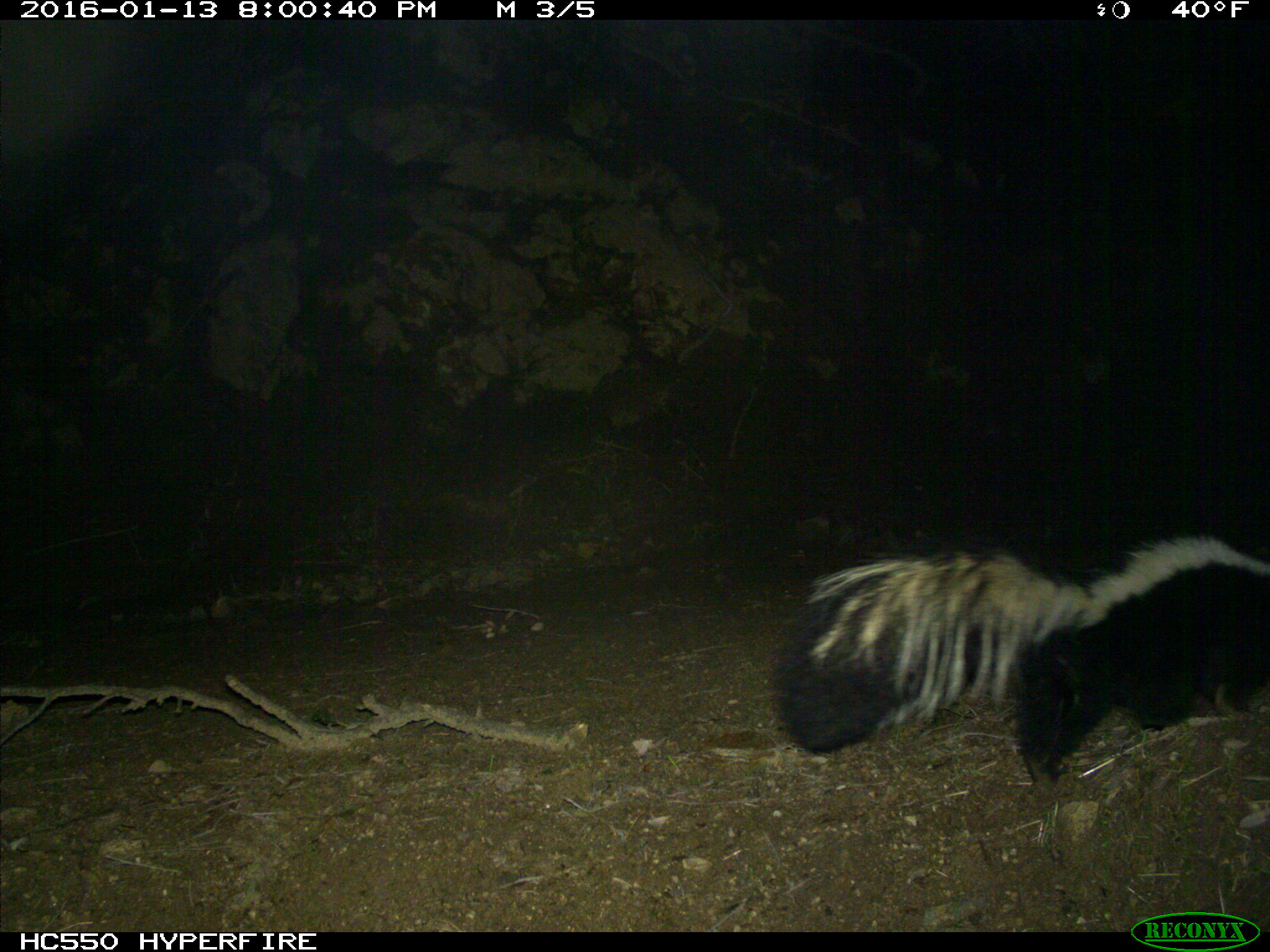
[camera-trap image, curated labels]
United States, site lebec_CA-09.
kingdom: Animalia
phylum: Chordata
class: Mammalia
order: Carnivora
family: Mephitidae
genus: Mephitis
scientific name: Mephitis mephitis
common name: striped skunk